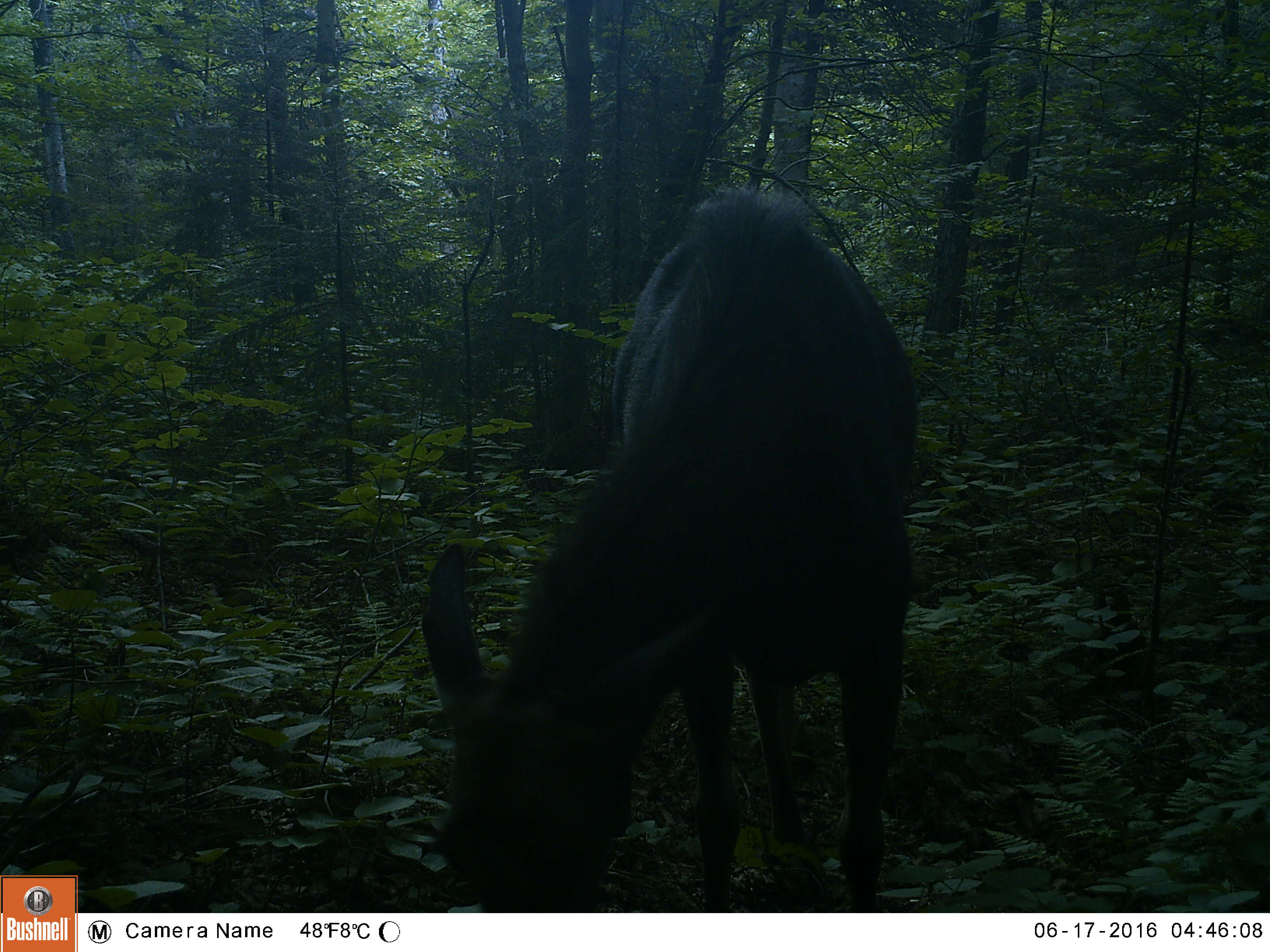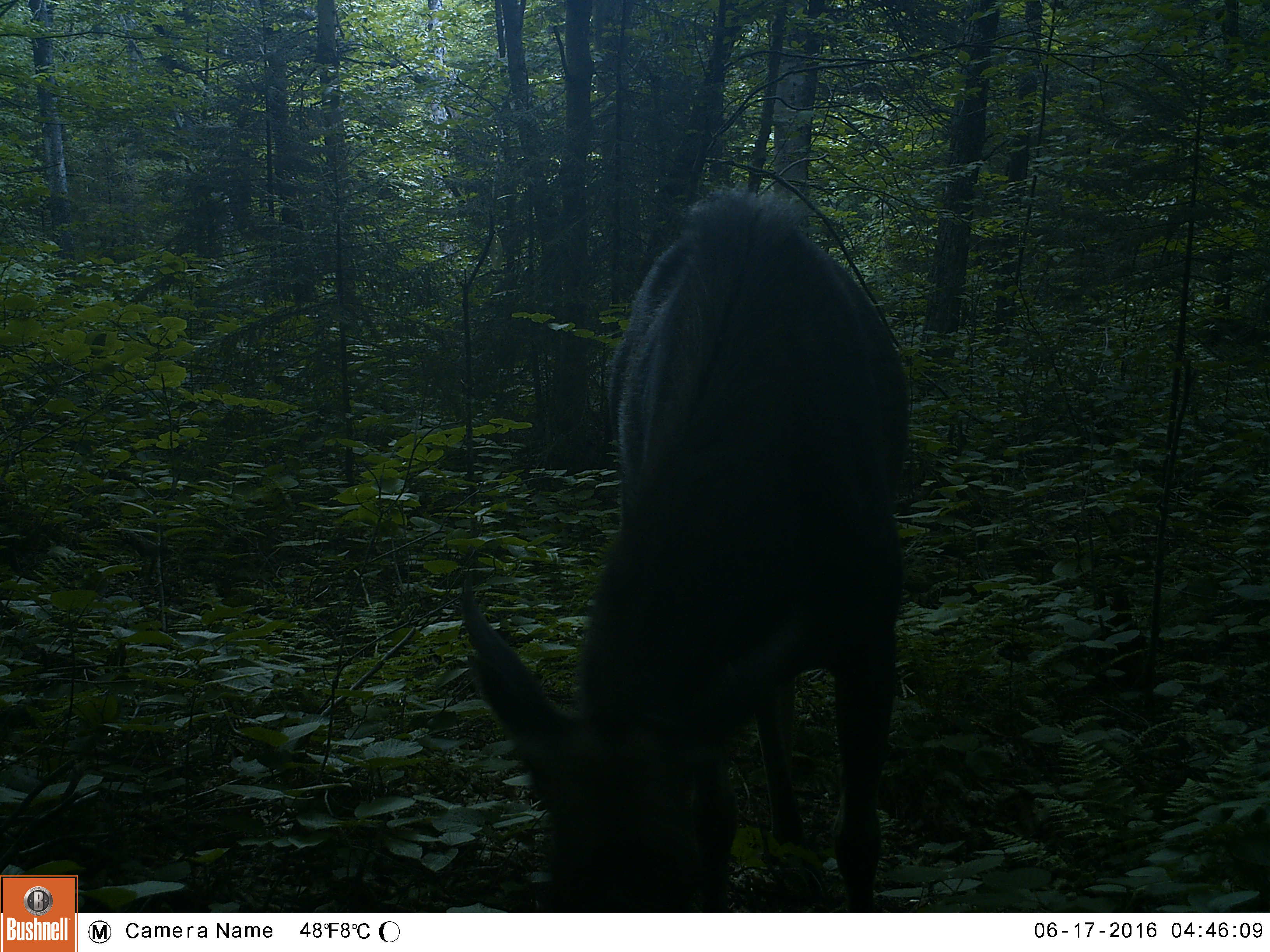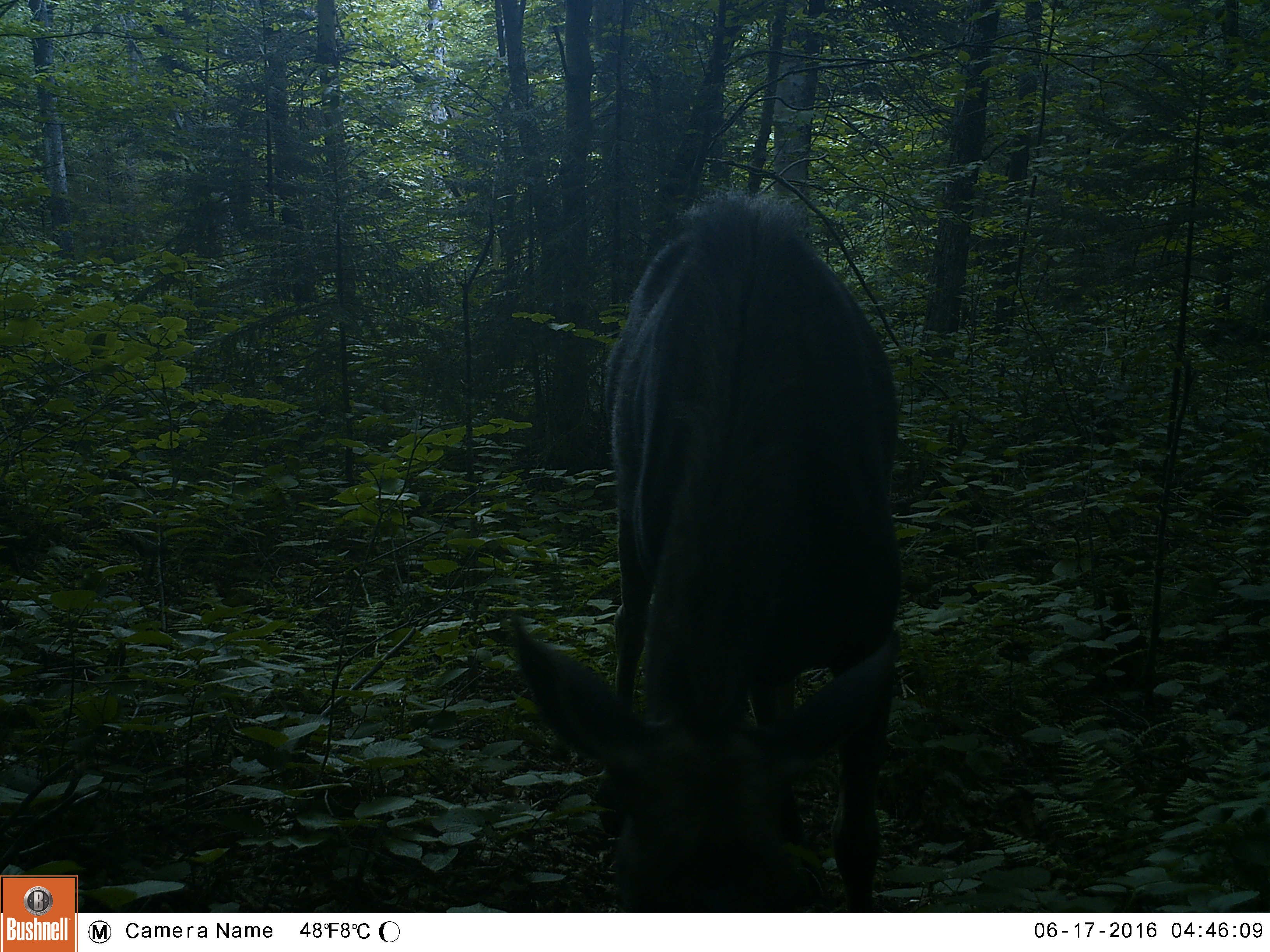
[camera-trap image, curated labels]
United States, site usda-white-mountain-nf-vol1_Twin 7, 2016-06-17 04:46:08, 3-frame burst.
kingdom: Animalia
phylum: Chordata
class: Mammalia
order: Artiodactyla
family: Cervidae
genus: Alces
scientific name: Alces alces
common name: moose